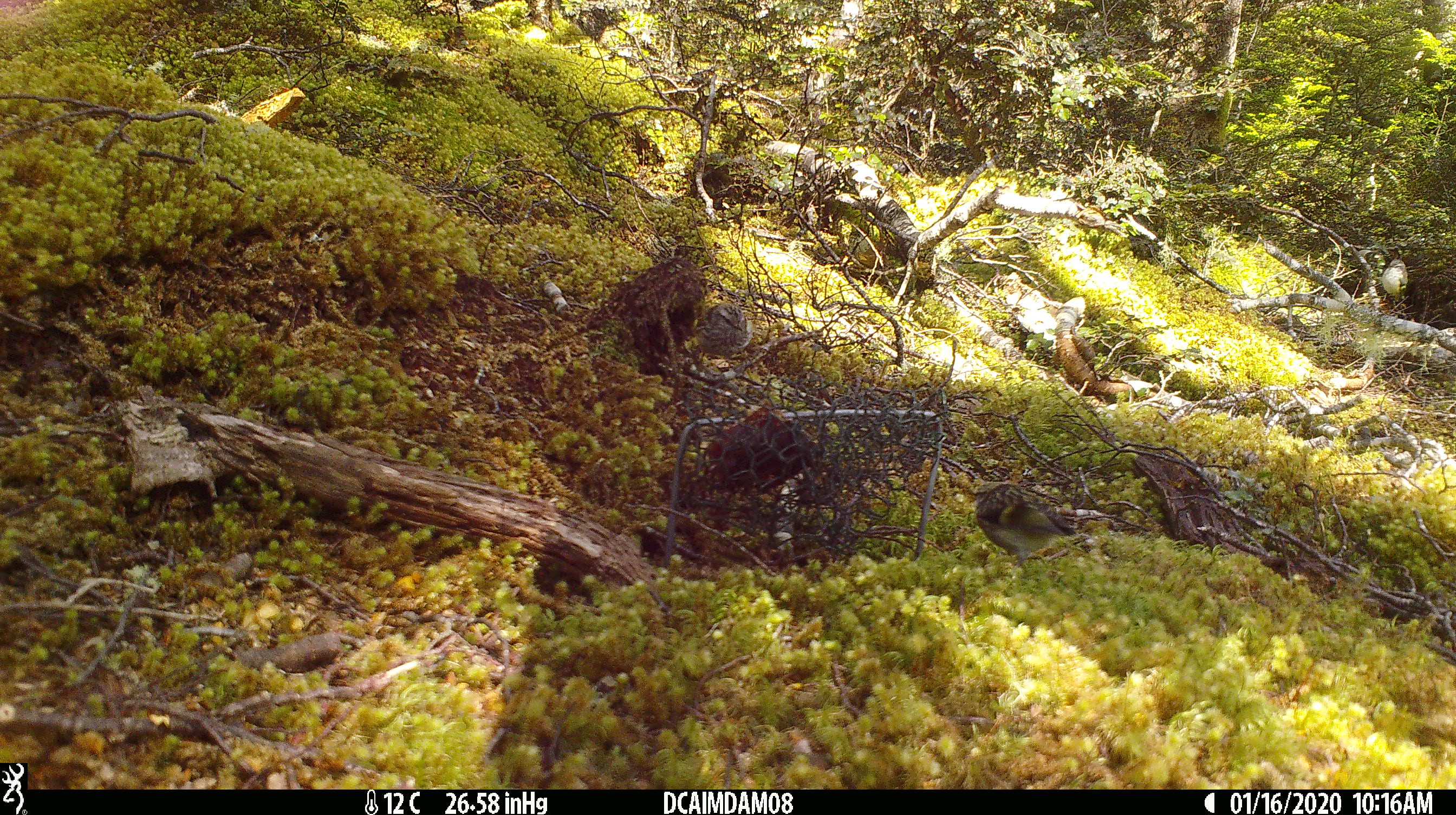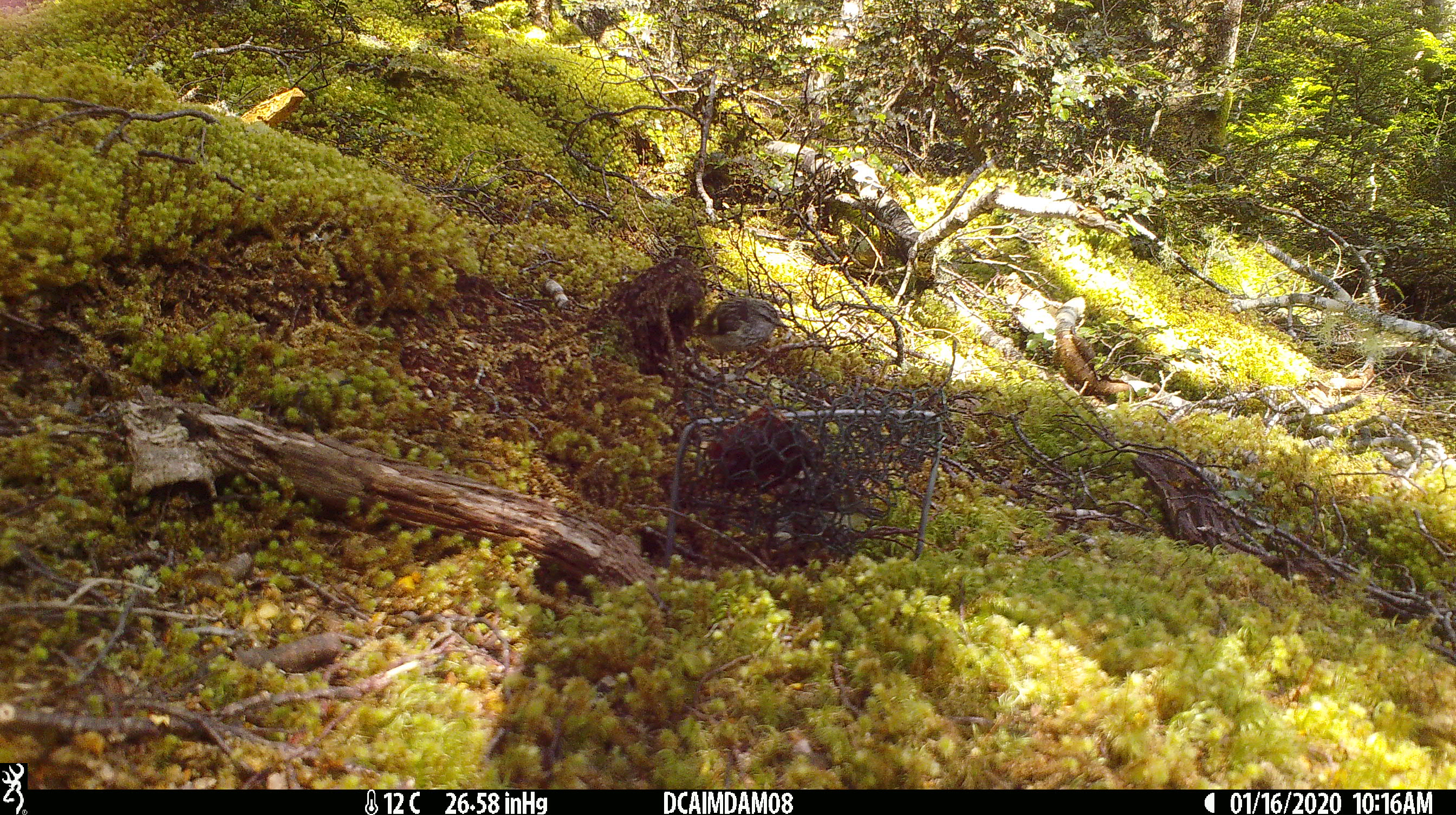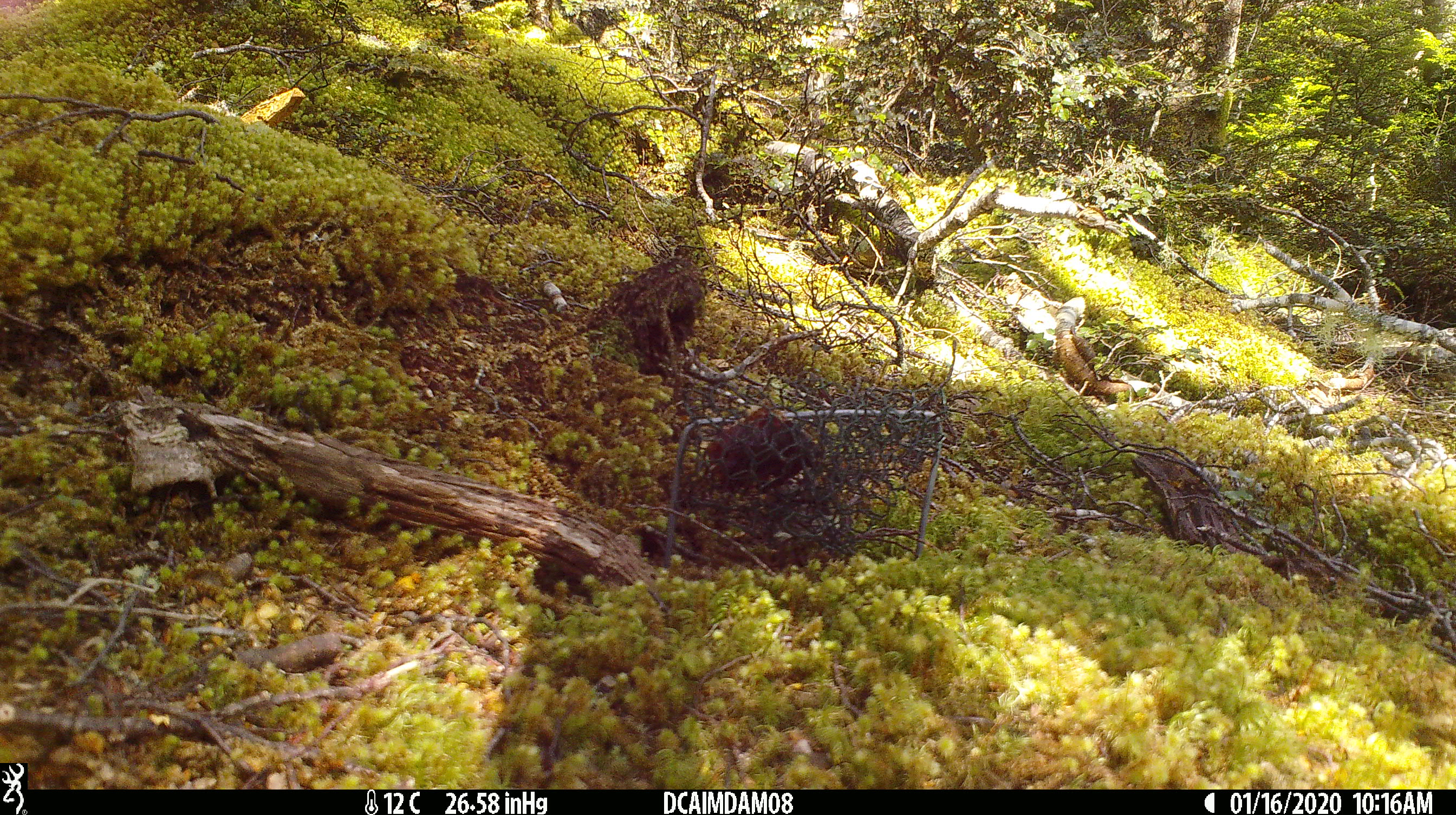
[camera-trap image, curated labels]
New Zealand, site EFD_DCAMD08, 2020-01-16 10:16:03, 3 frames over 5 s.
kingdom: Animalia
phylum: Chordata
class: Aves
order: Passeriformes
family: Acanthisittidae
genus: Acanthisitta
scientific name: Acanthisitta chloris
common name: rifleman